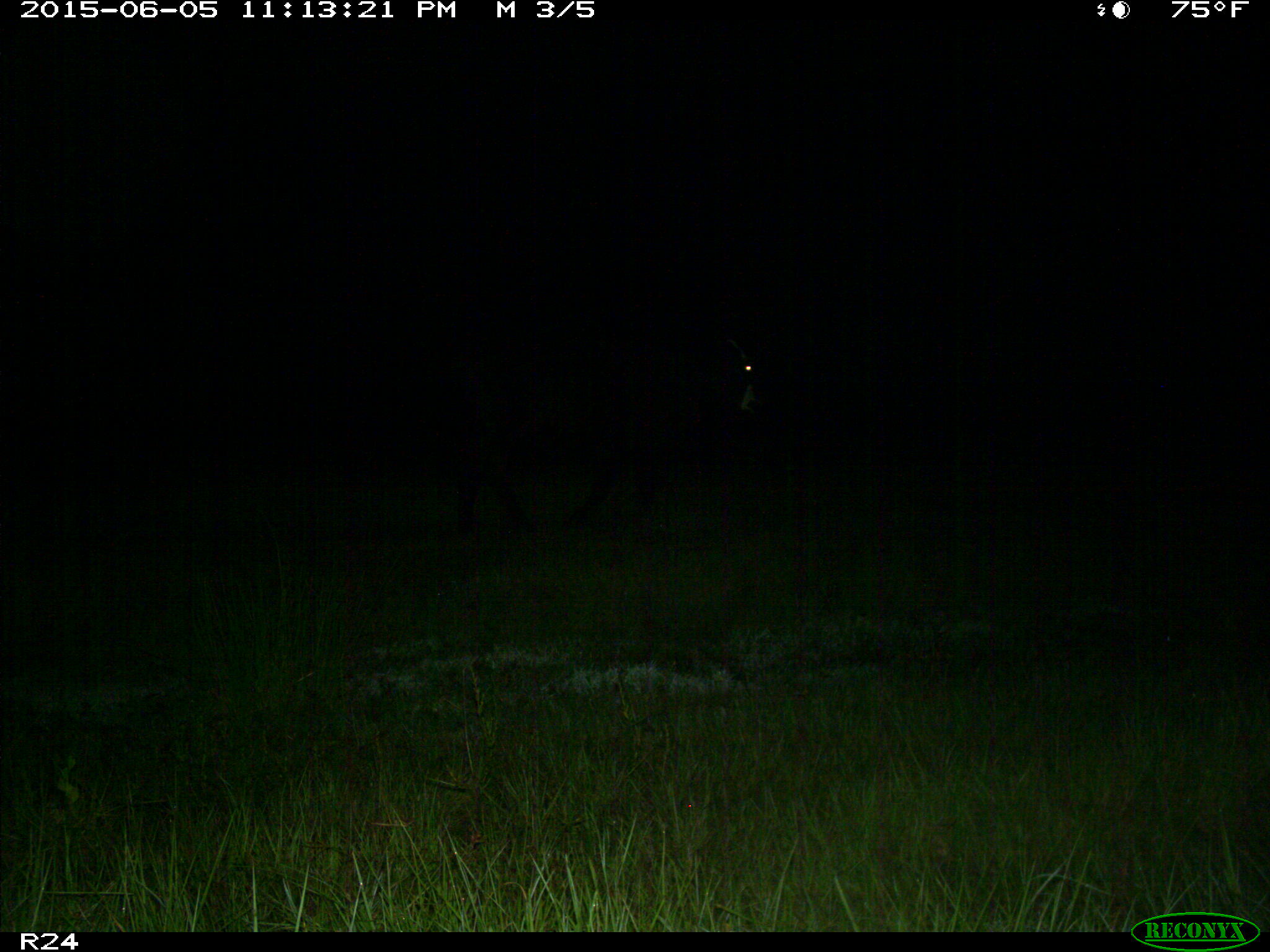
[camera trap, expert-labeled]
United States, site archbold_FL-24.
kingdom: Animalia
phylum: Chordata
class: Mammalia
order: Artiodactyla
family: Bovidae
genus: Bos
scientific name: Bos taurus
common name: domestic cow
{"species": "Bos taurus (domestic cow)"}